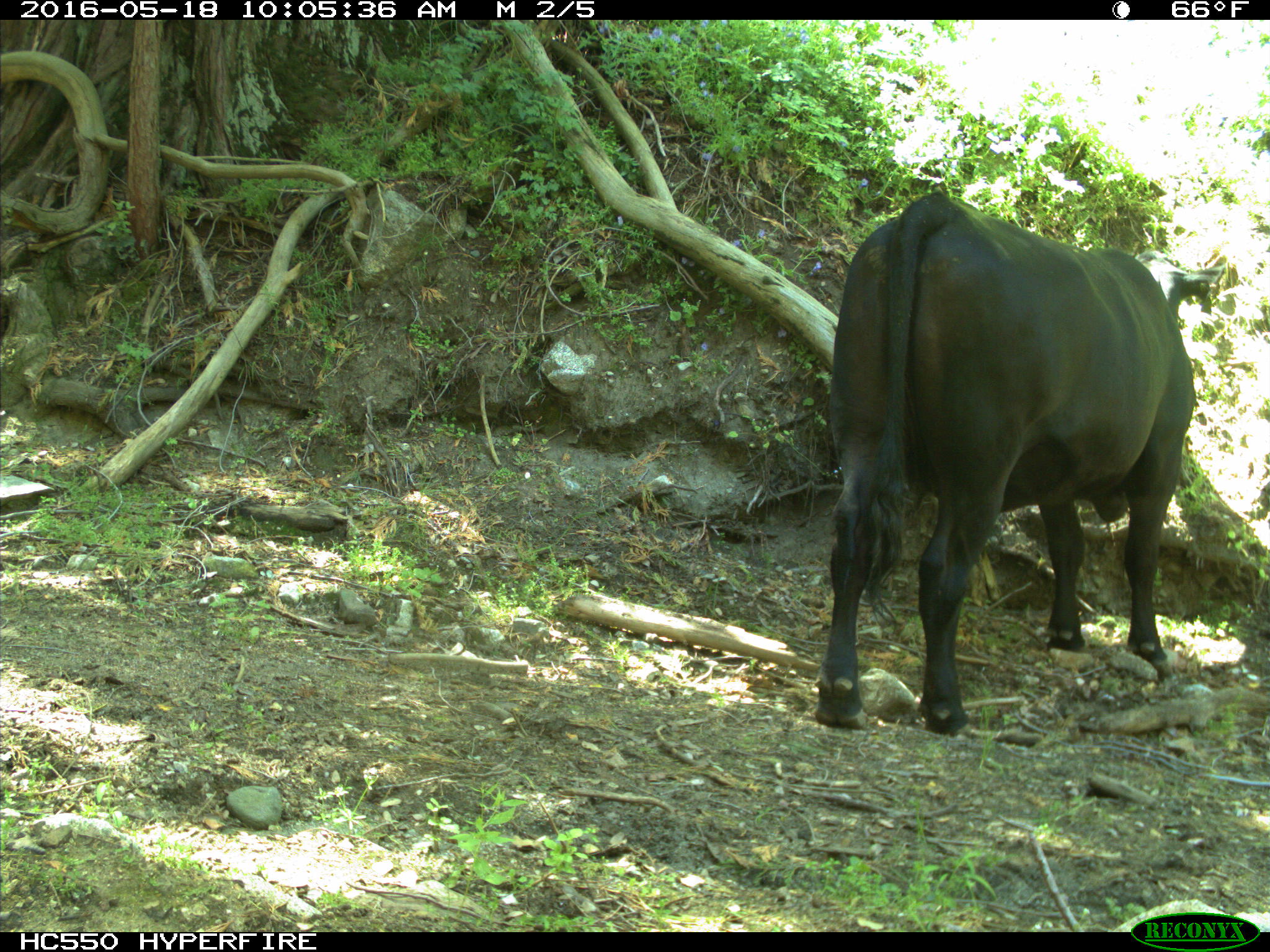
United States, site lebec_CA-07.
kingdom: Animalia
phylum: Chordata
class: Mammalia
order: Artiodactyla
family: Bovidae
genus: Bos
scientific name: Bos taurus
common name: domestic cow